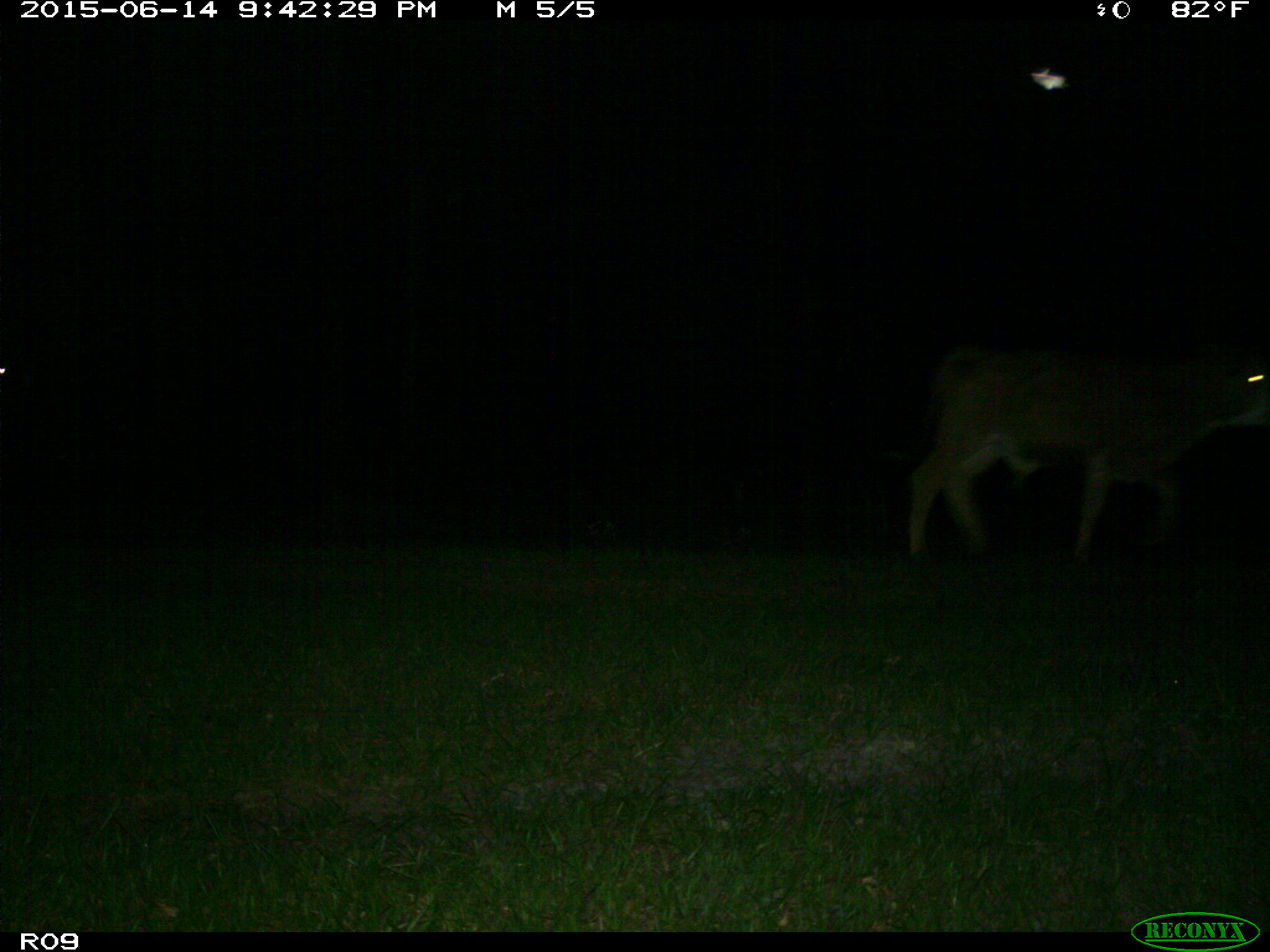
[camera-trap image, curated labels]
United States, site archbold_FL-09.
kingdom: Animalia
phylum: Chordata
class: Mammalia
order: Artiodactyla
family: Bovidae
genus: Bos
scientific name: Bos taurus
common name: domestic cow